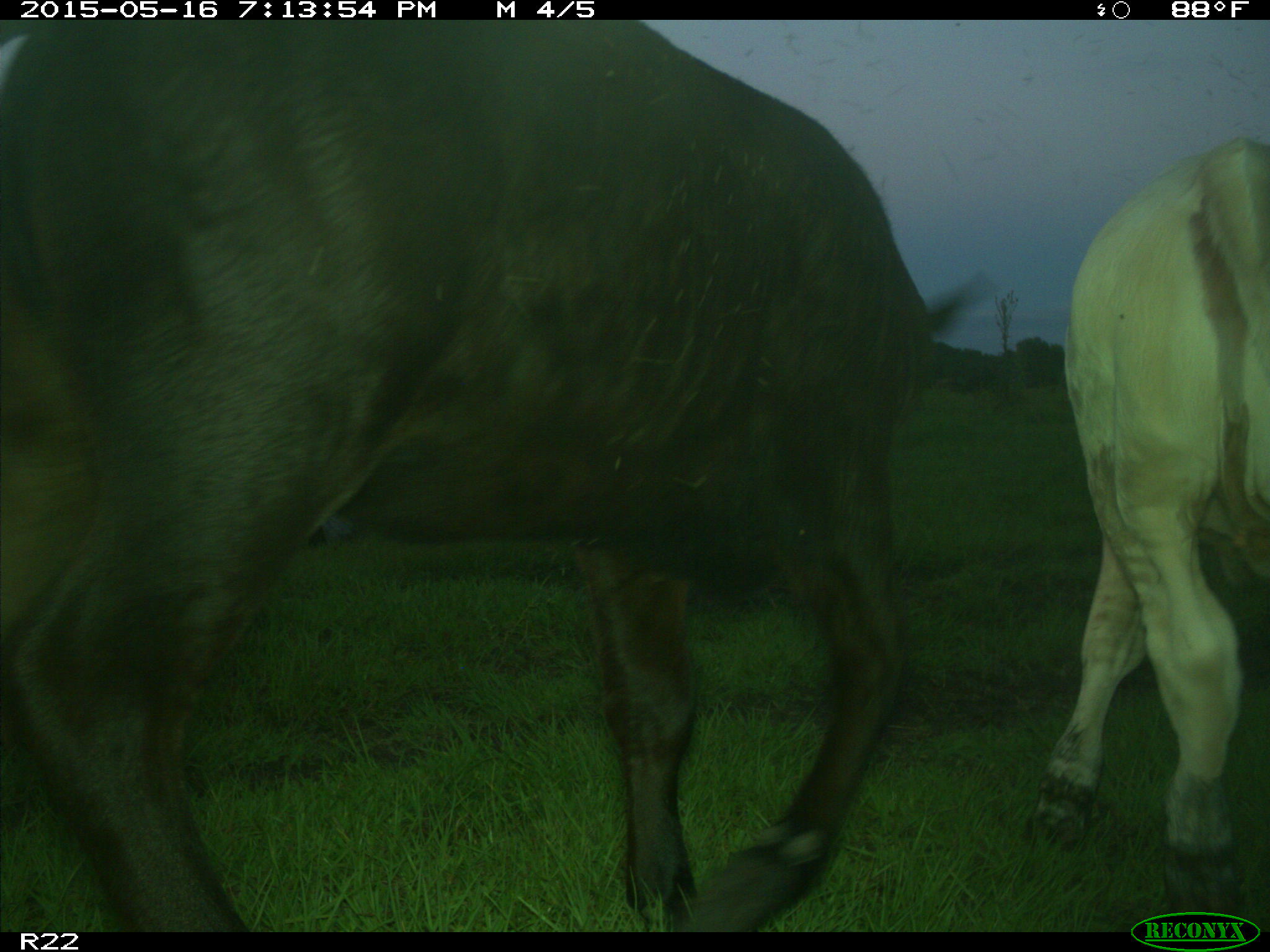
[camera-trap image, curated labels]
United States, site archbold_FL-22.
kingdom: Animalia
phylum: Chordata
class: Mammalia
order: Artiodactyla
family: Bovidae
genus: Bos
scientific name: Bos taurus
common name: domestic cow